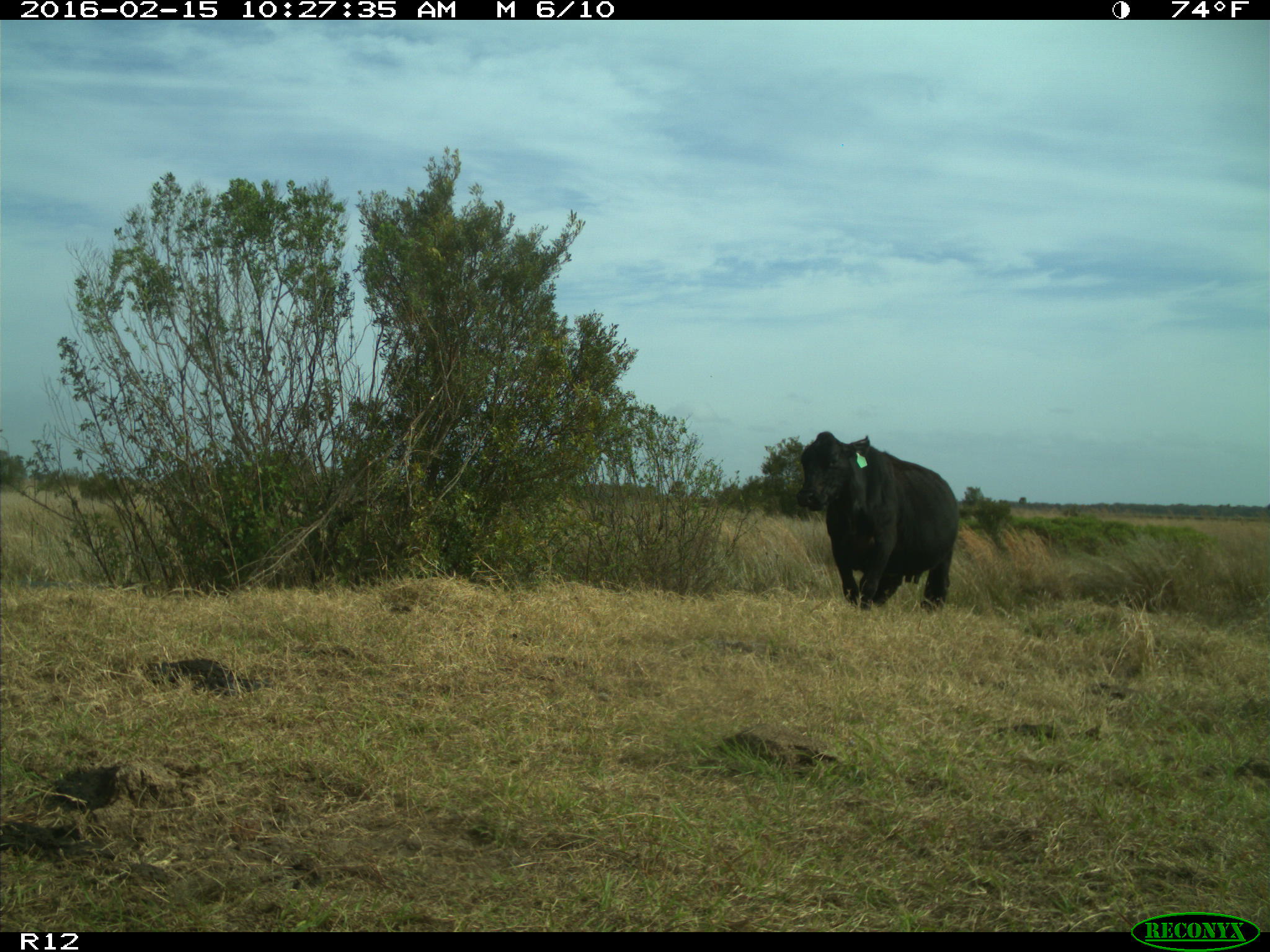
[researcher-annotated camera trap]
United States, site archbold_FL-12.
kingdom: Animalia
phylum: Chordata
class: Mammalia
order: Artiodactyla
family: Bovidae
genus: Bos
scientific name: Bos taurus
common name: domestic cow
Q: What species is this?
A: Bos taurus (domestic cow).